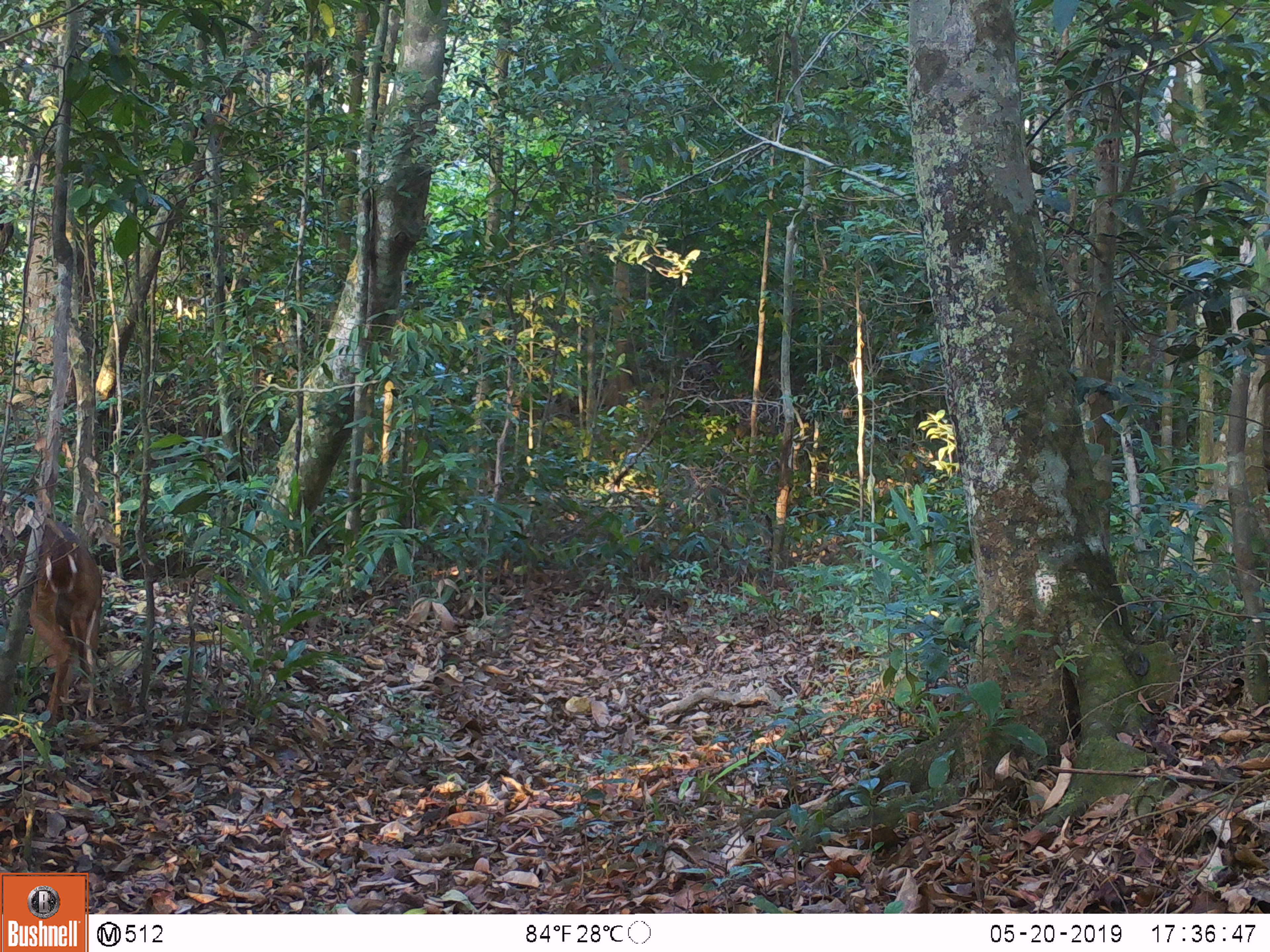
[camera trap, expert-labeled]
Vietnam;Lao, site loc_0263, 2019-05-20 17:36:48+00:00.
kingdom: Animalia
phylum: Chordata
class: Mammalia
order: Artiodactyla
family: Cervidae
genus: Muntiacus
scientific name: Muntiacus vuquangensis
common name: large-antlered muntjac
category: large antlered muntjac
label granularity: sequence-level